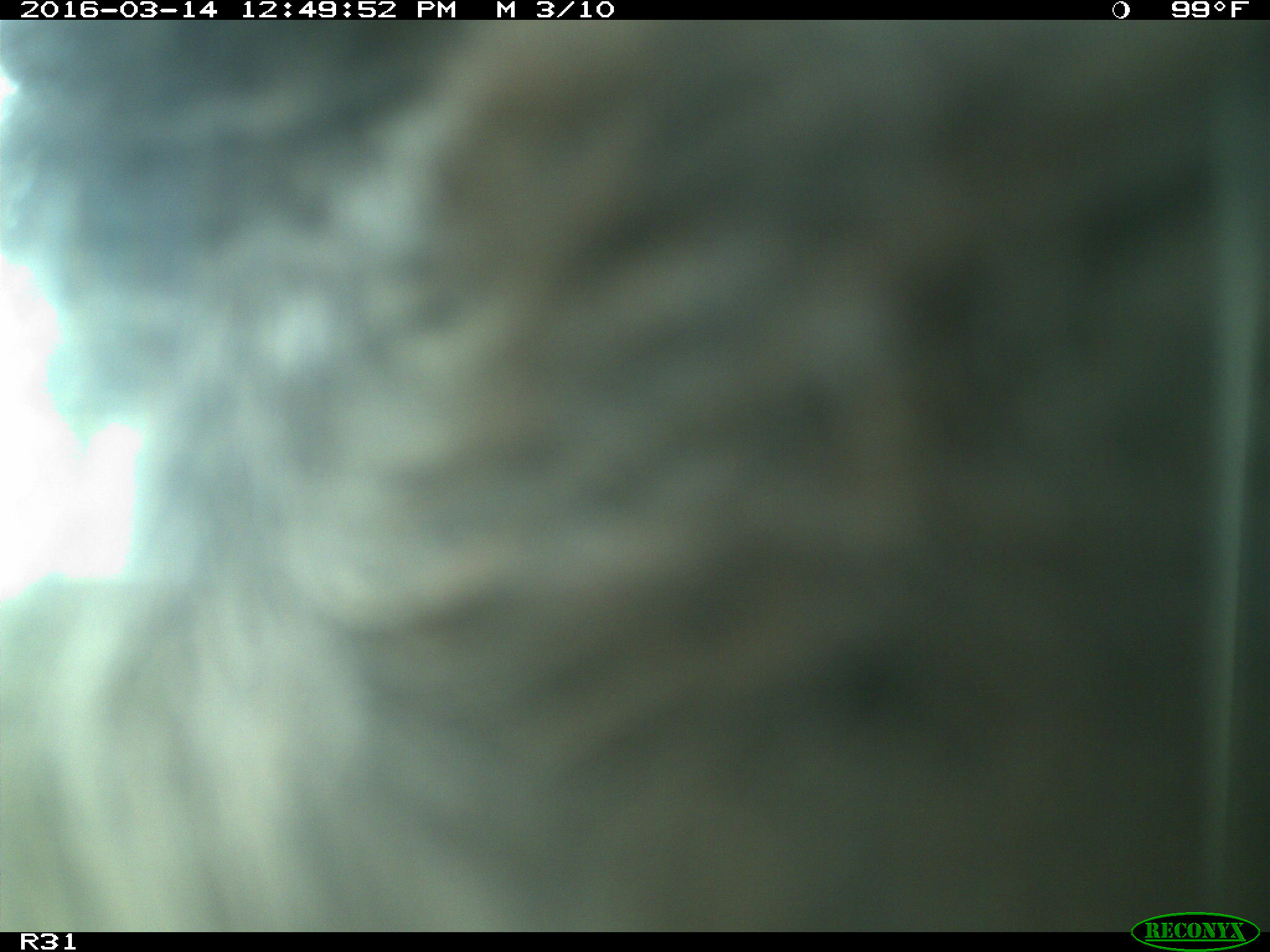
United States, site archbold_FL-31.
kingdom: Animalia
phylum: Chordata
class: Mammalia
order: Artiodactyla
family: Bovidae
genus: Bos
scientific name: Bos taurus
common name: domestic cow